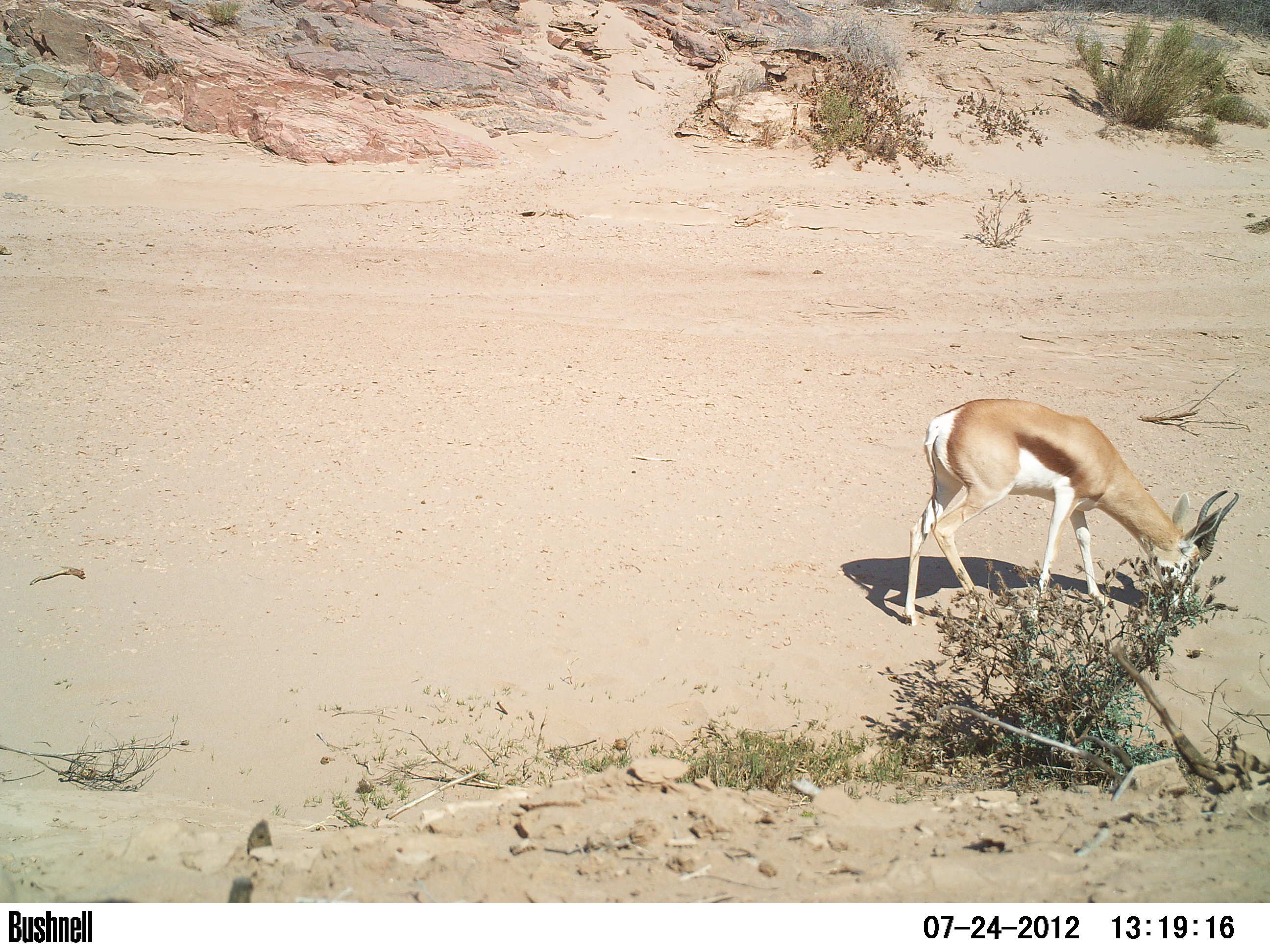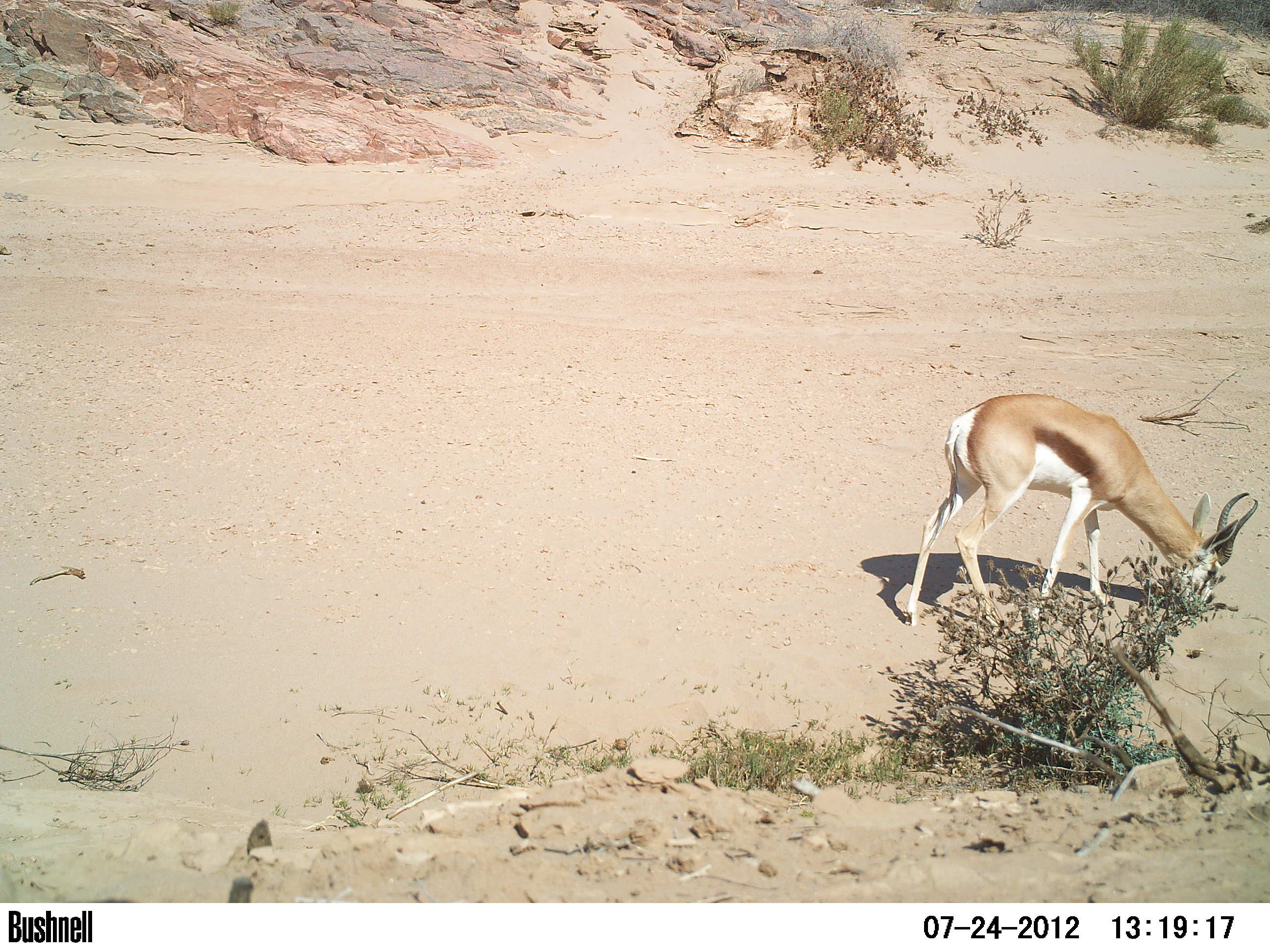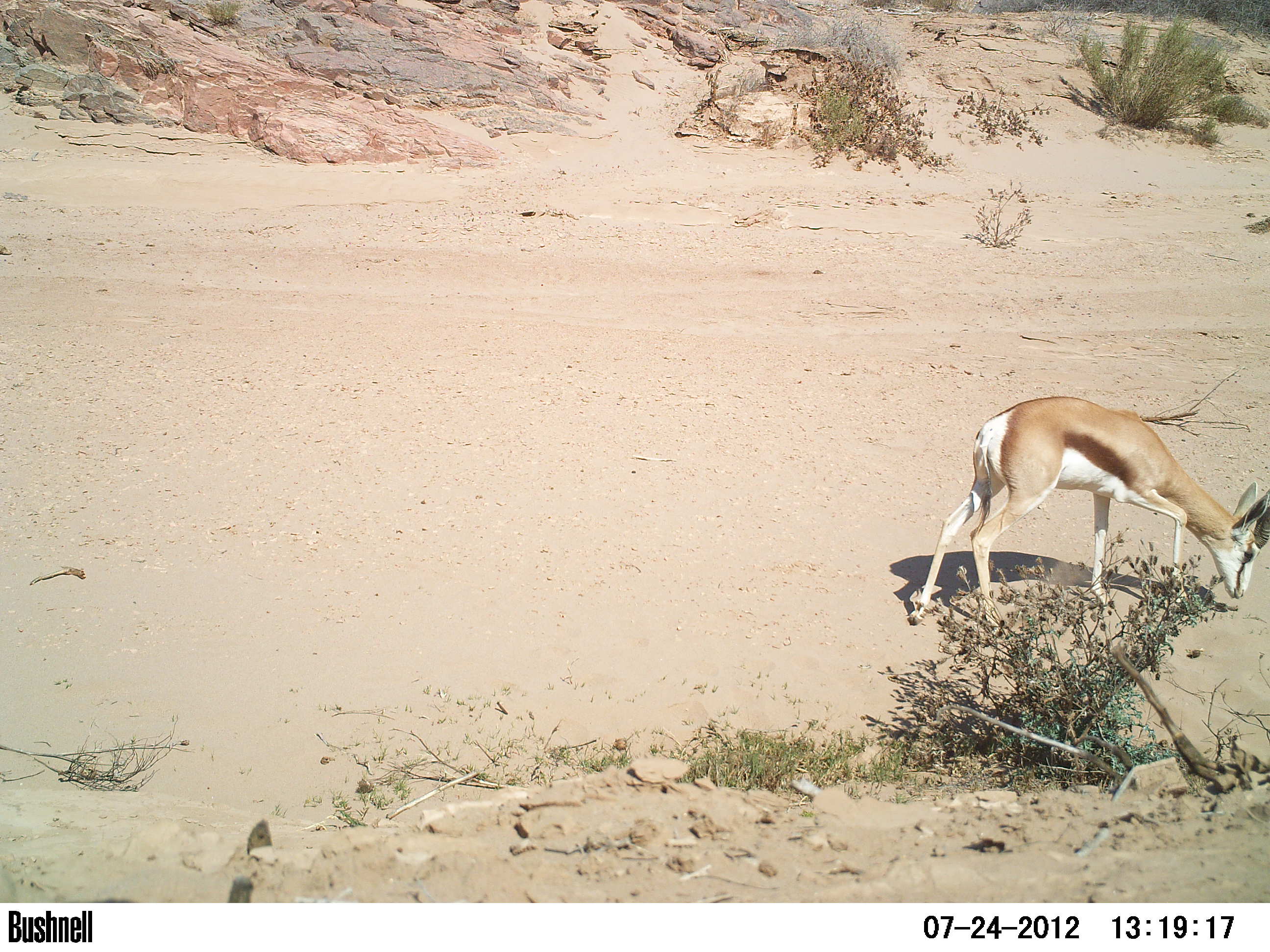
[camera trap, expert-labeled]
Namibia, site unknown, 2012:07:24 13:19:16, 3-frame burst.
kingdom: Animalia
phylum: Chordata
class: Mammalia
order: Artiodactyla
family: Bovidae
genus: Antidorcas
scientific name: Antidorcas marsupialis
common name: springbok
Antidorcas marsupialis (springbok).